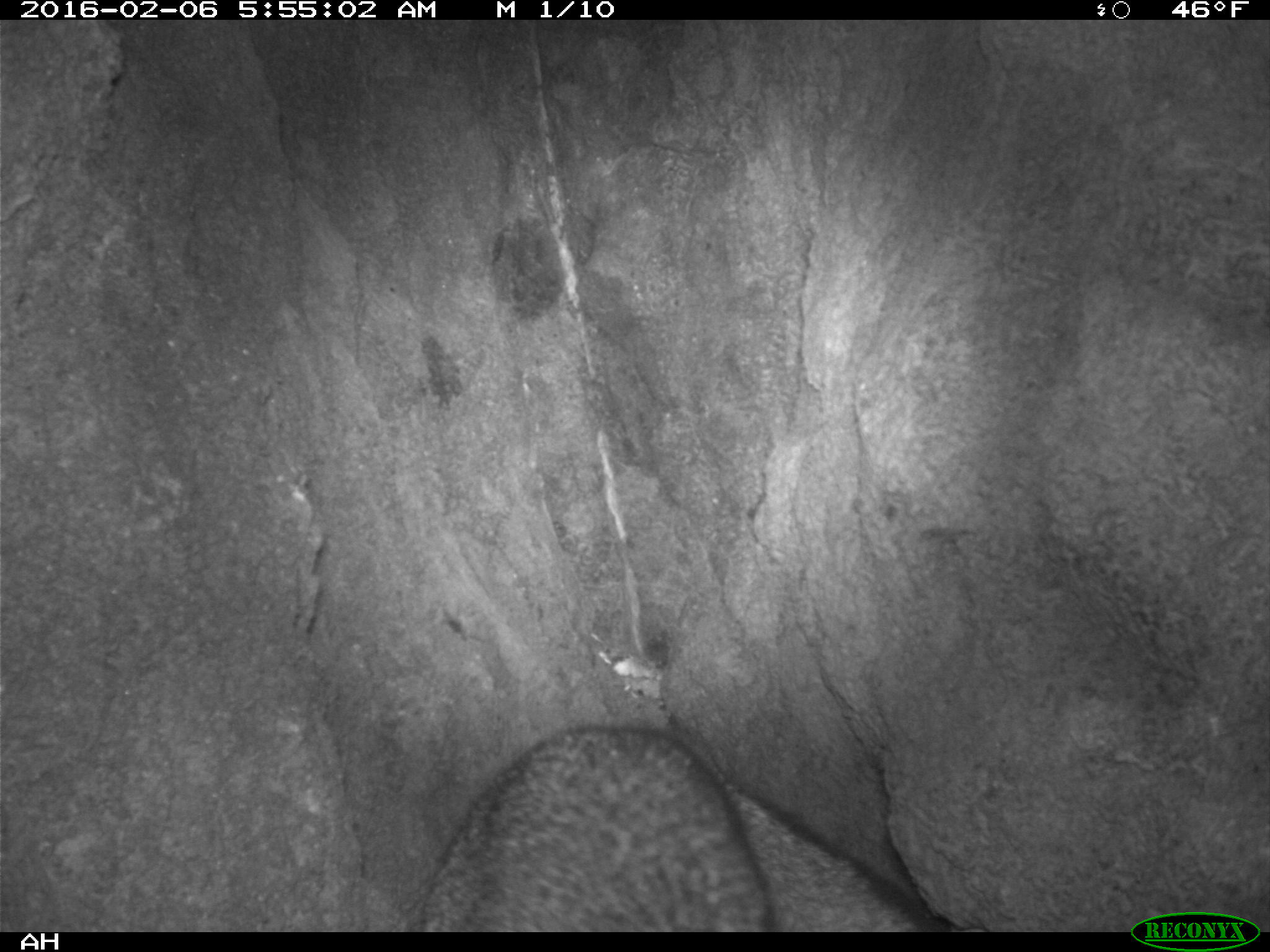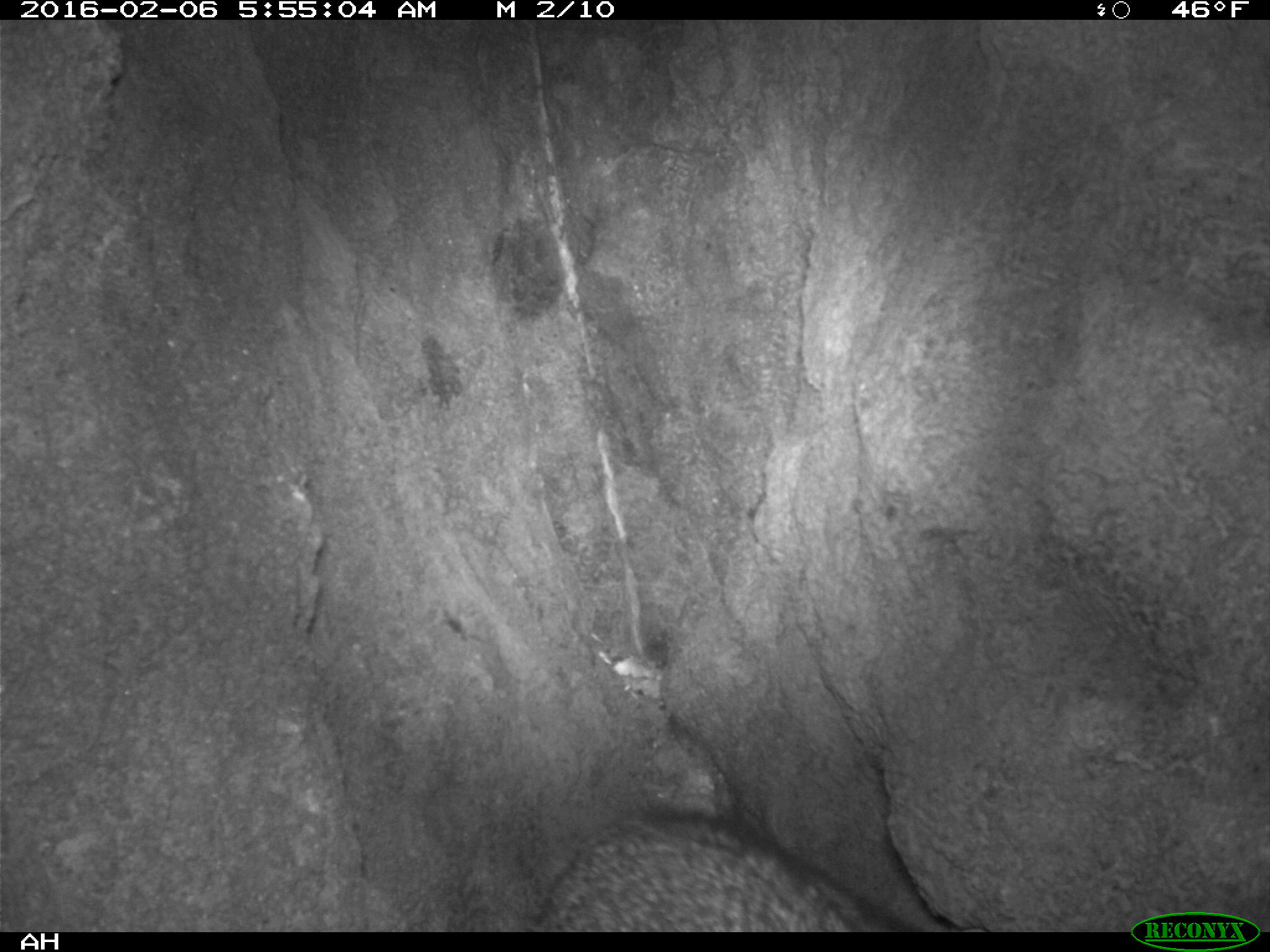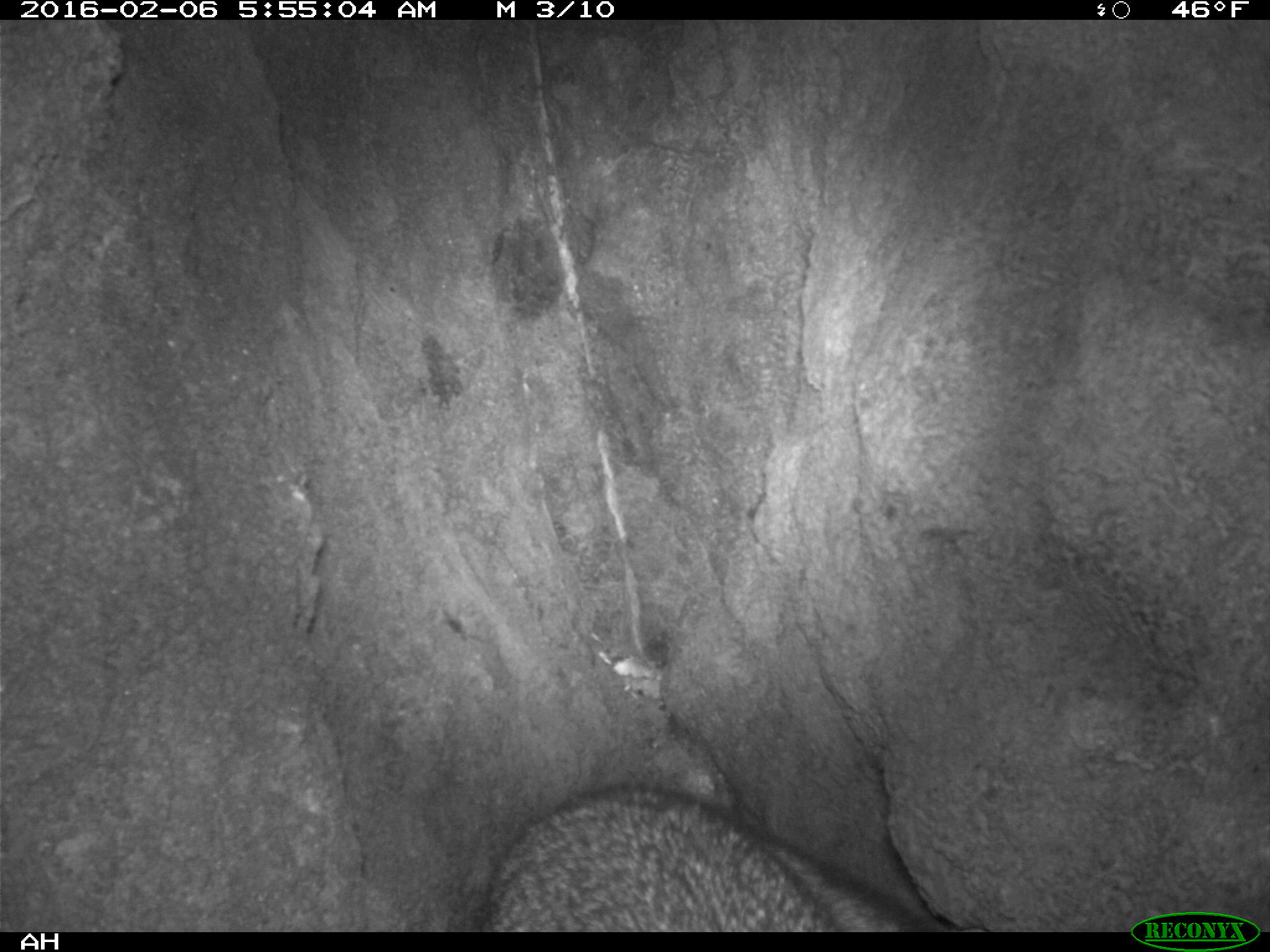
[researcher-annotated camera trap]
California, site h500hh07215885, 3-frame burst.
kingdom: Animalia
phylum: Chordata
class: Mammalia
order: Carnivora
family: Canidae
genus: Urocyon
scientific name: Urocyon littoralis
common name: island fox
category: fox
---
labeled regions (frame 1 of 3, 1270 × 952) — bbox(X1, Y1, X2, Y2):
fox: bbox(416, 725, 947, 932)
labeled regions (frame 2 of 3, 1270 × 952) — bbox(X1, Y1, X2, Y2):
fox: bbox(533, 811, 914, 931)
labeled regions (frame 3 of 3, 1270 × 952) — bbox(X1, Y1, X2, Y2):
fox: bbox(479, 783, 988, 932)